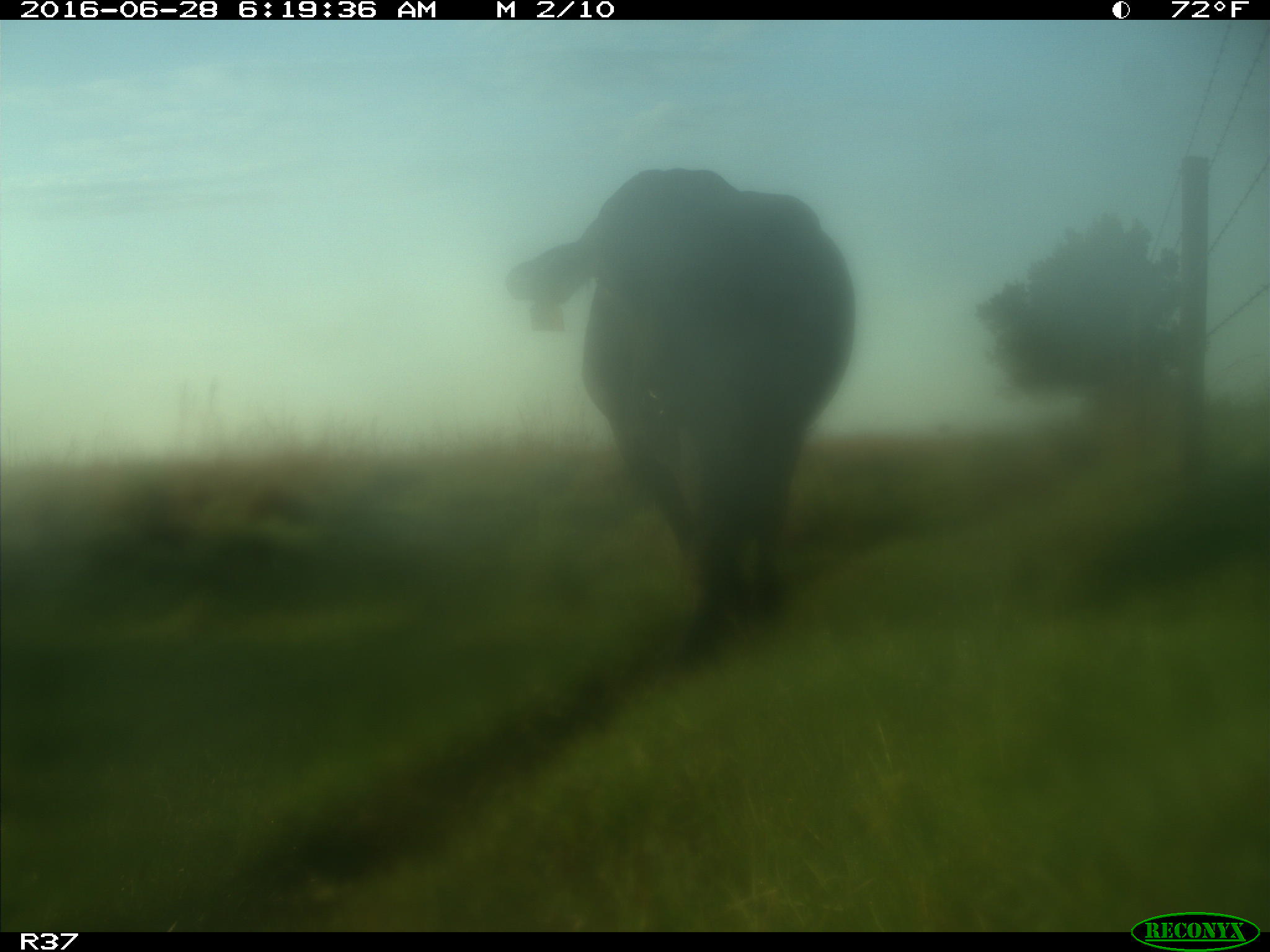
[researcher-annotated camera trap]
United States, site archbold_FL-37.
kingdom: Animalia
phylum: Chordata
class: Mammalia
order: Artiodactyla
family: Bovidae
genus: Bos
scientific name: Bos taurus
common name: domestic cow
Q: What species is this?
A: Bos taurus (domestic cow).